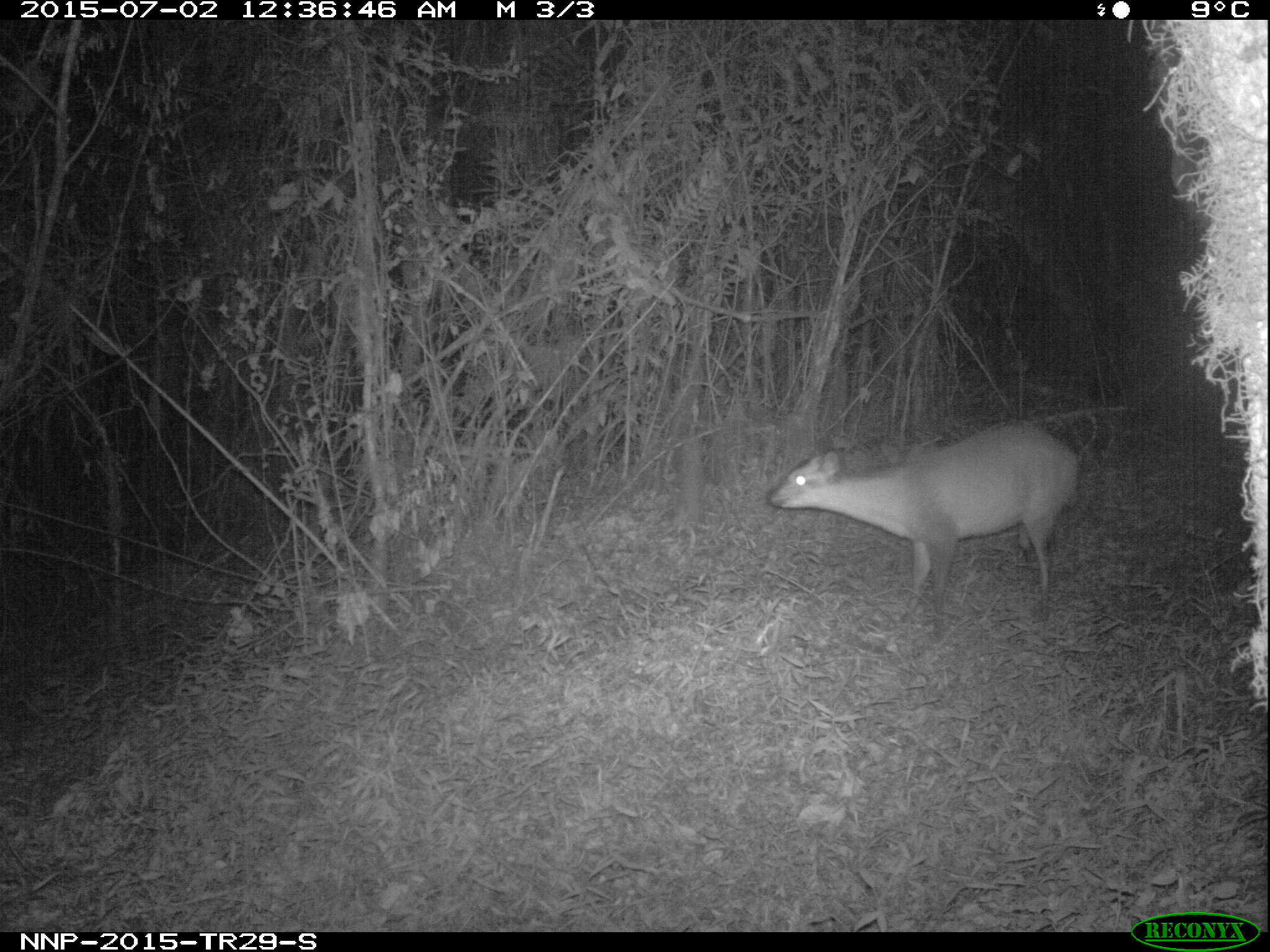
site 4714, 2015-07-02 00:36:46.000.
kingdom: Animalia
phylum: Chordata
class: Mammalia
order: Artiodactyla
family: Bovidae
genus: Cephalophus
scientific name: Cephalophus nigrifrons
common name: black-fronted duiker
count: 1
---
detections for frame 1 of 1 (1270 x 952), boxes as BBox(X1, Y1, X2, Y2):
cephalophus nigrifrons: BBox(762, 416, 1080, 631)